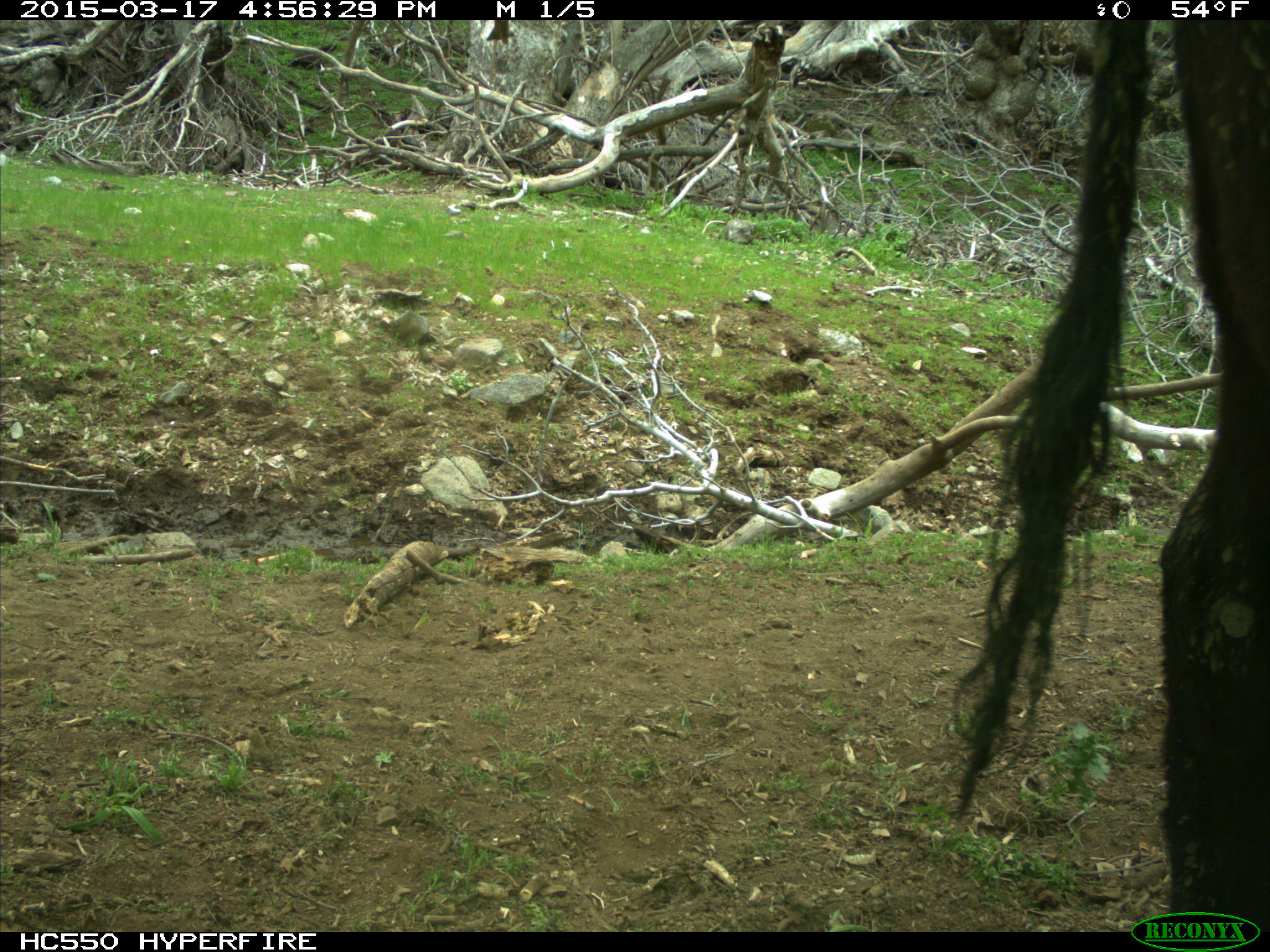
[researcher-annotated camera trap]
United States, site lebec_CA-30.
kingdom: Animalia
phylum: Chordata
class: Mammalia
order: Artiodactyla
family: Bovidae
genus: Bos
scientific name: Bos taurus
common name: domestic cow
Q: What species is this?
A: Bos taurus (domestic cow).